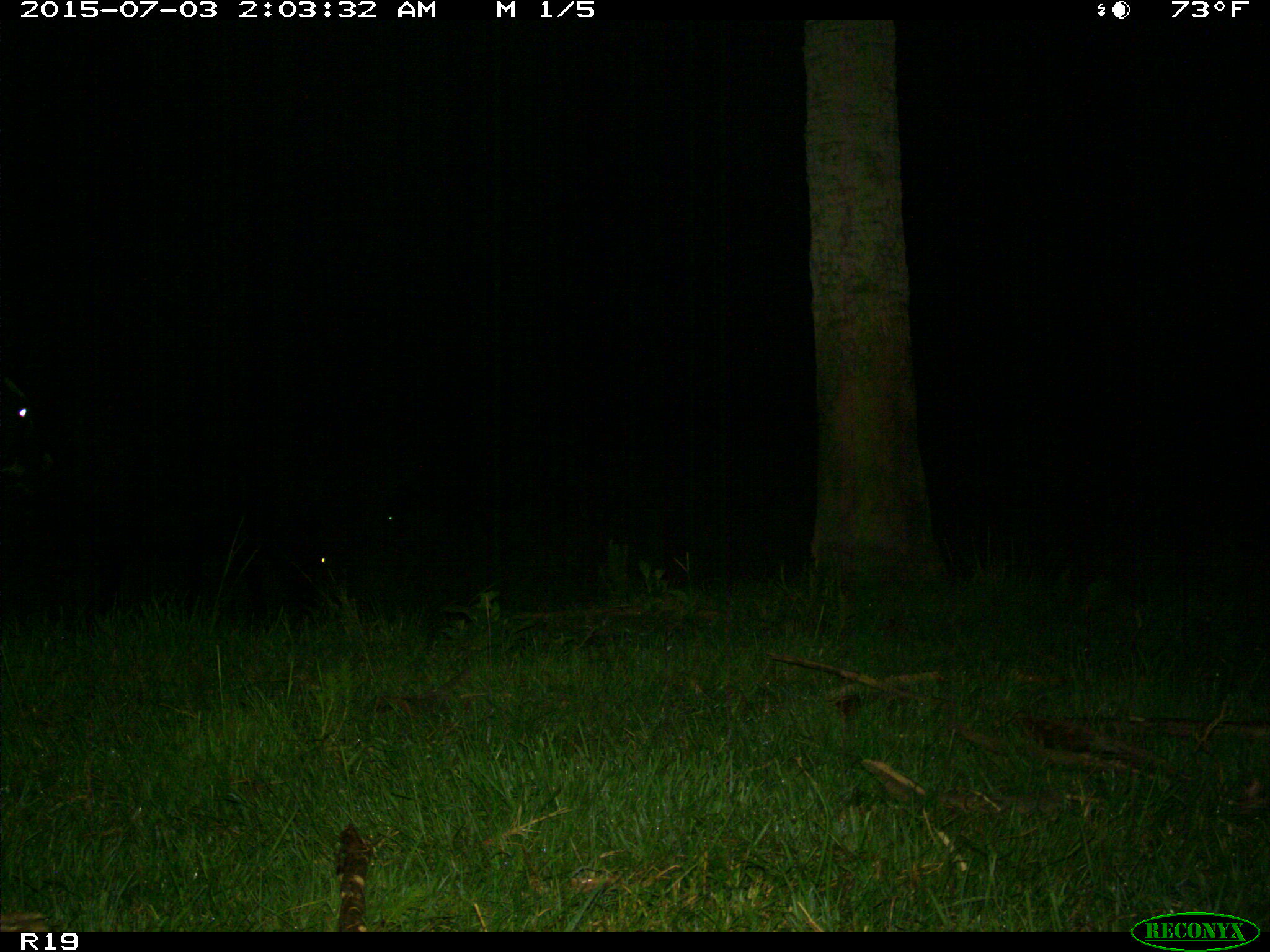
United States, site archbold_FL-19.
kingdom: Animalia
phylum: Chordata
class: Mammalia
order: Artiodactyla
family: Bovidae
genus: Bos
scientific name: Bos taurus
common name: domestic cow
Bos taurus (domestic cow).